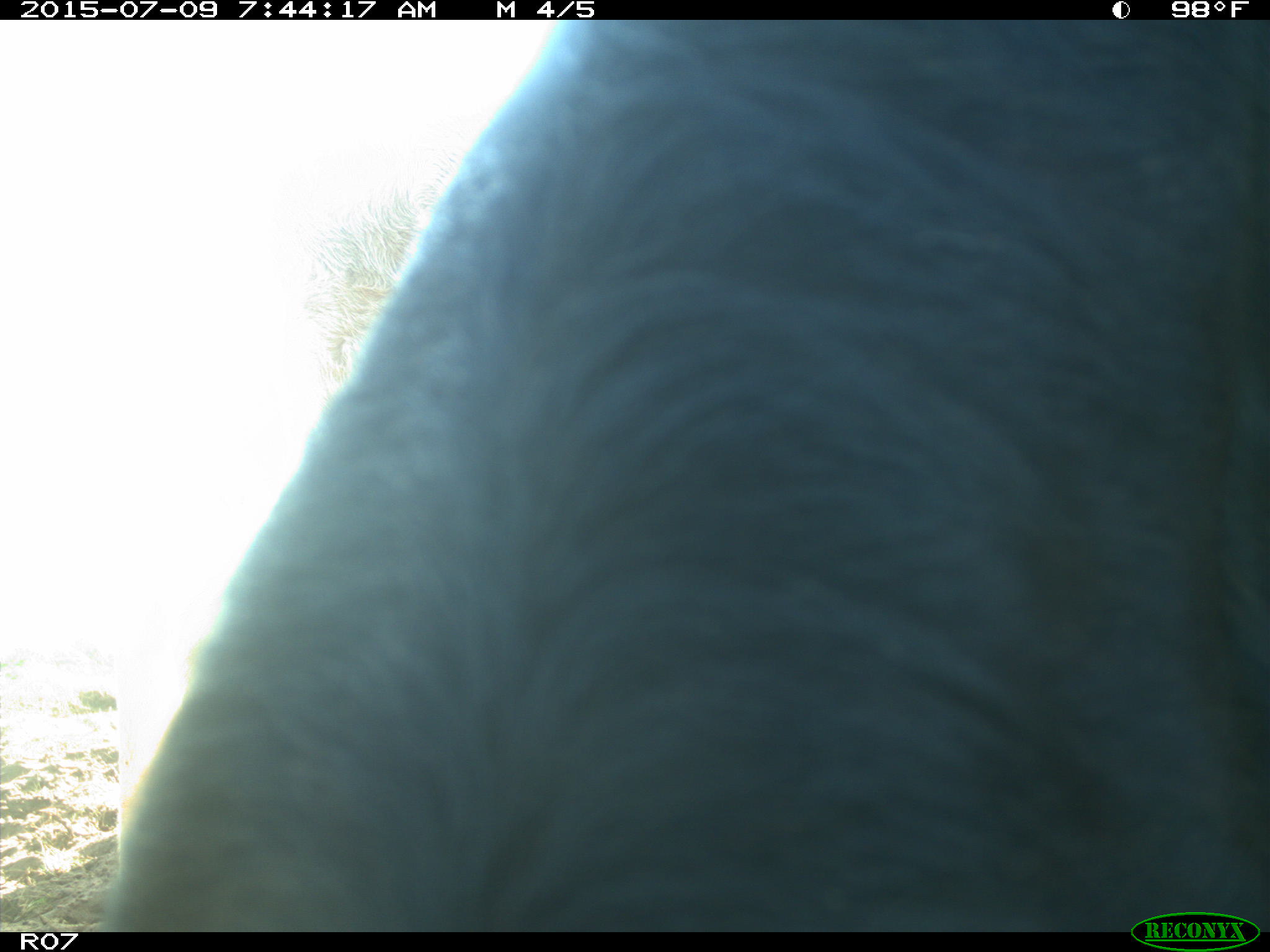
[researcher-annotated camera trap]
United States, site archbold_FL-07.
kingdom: Animalia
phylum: Chordata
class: Mammalia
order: Artiodactyla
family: Bovidae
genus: Bos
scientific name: Bos taurus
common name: domestic cow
Bos taurus (domestic cow).